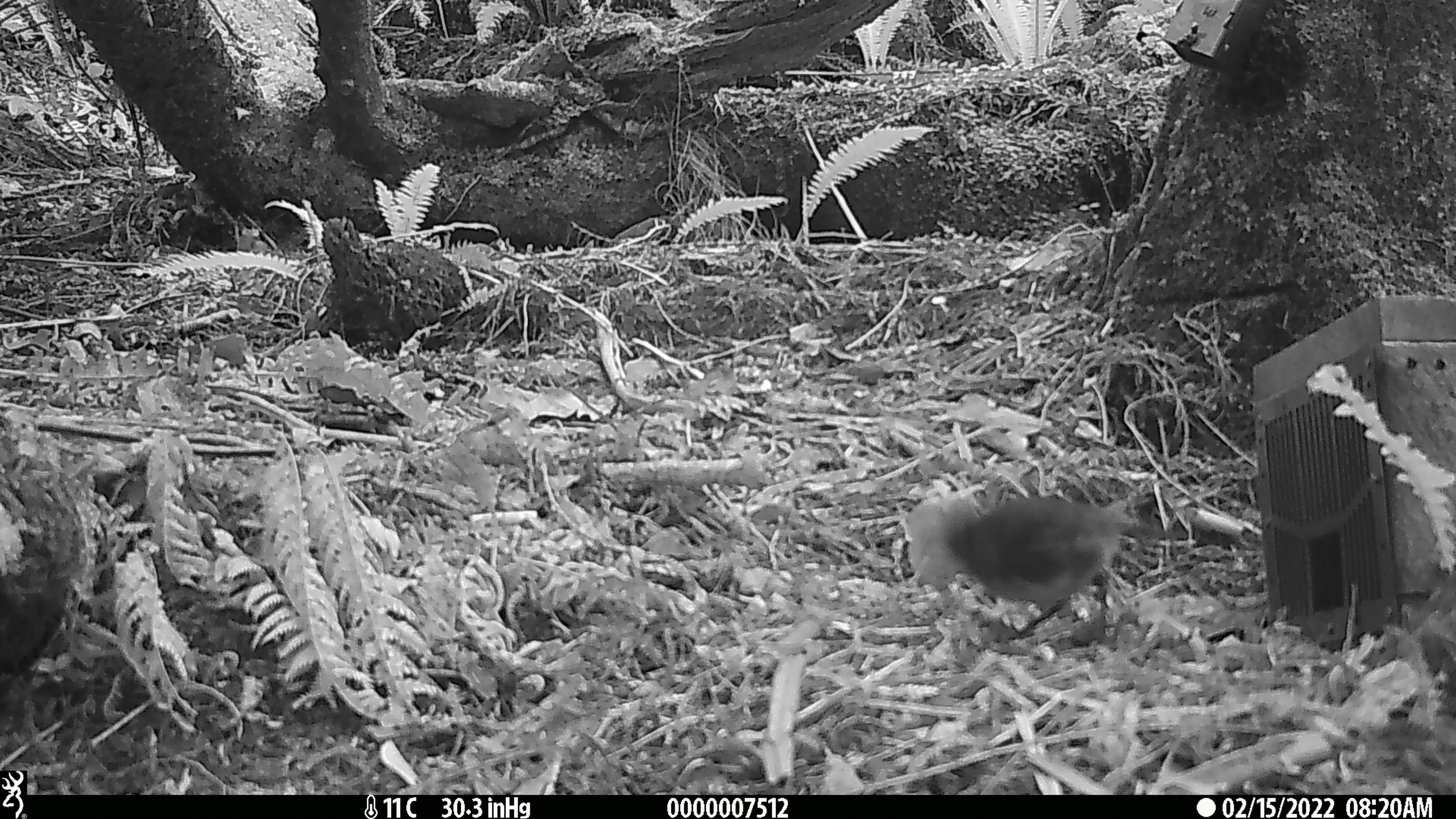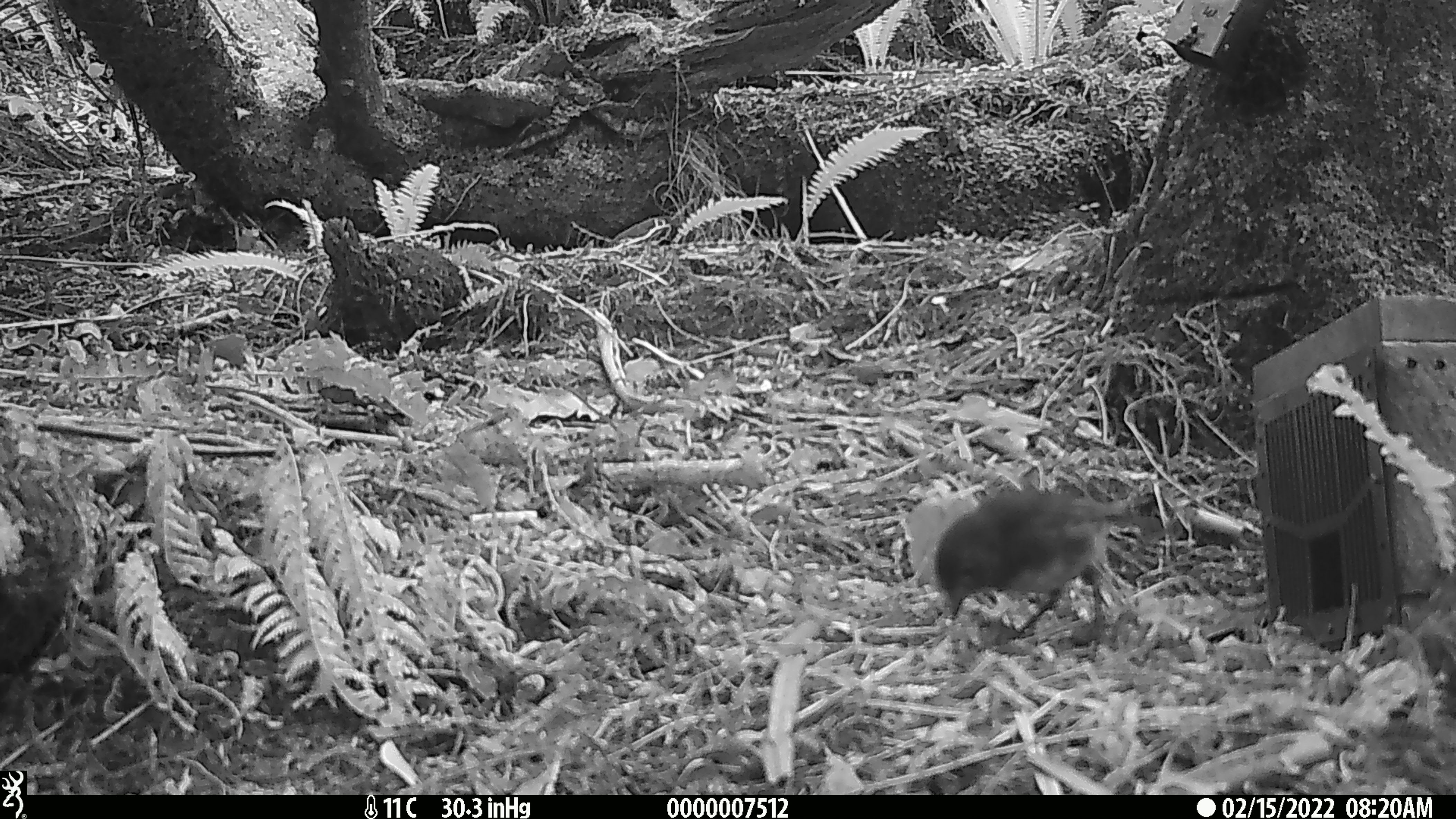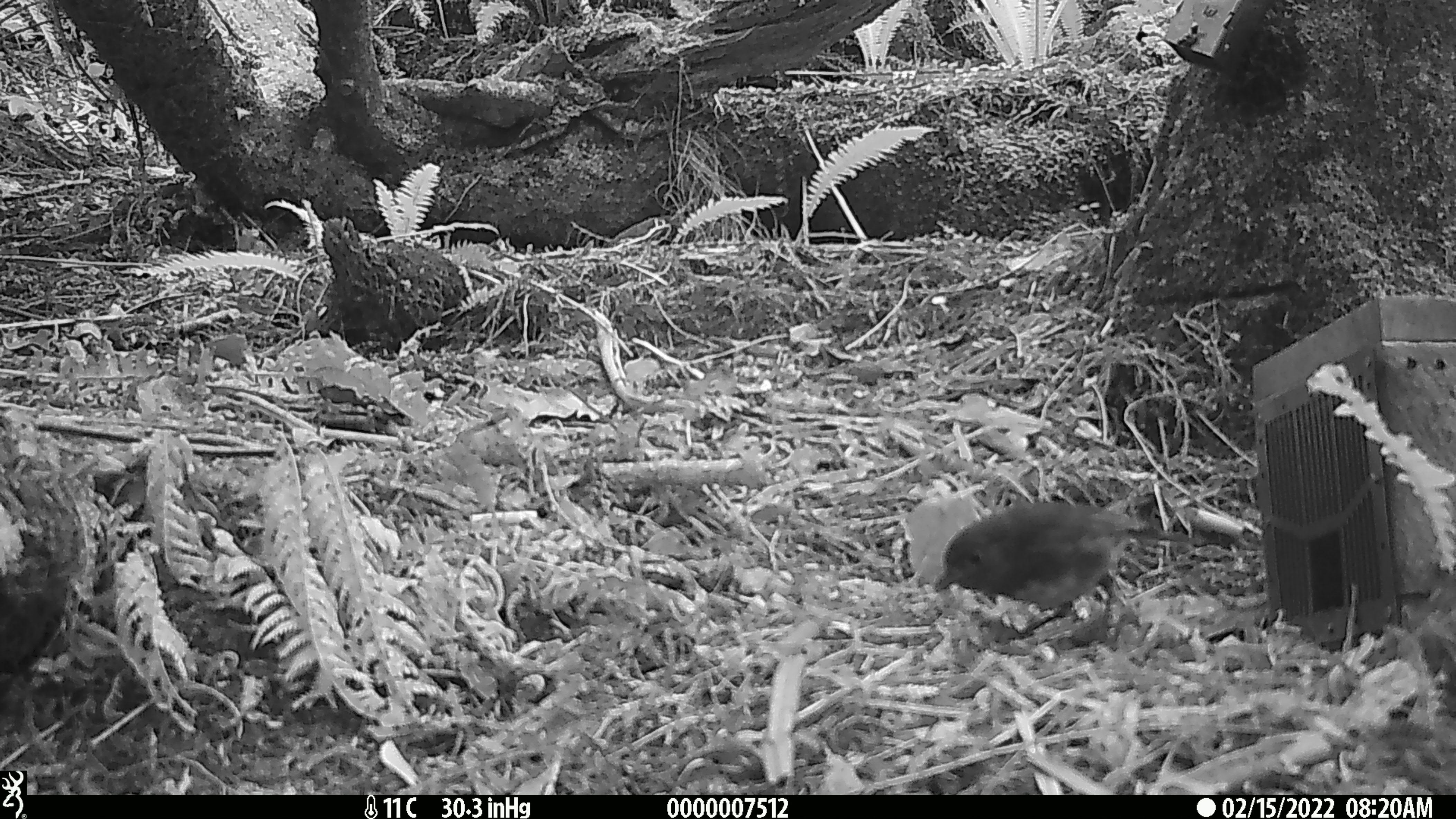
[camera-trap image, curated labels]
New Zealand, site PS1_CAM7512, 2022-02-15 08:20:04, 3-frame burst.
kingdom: Animalia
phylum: Chordata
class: Aves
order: Passeriformes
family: Petroicidae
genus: Petroica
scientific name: Petroica australis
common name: new zealand robin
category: robin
Robin (new zealand robin) (Petroica australis).